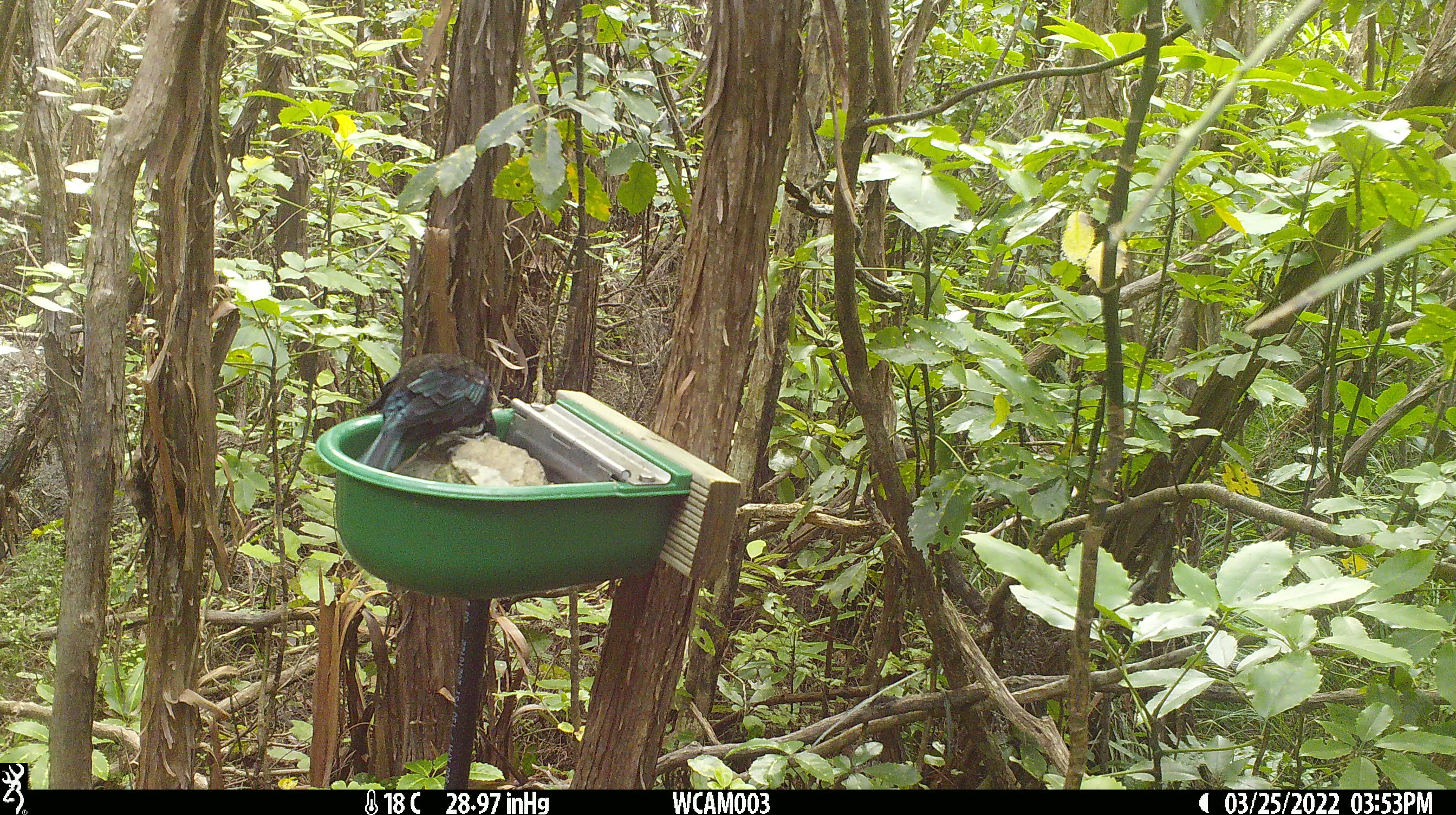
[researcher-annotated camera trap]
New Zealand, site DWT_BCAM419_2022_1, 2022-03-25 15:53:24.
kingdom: Animalia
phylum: Chordata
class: Aves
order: Passeriformes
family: Meliphagidae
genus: Prosthemadera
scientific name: Prosthemadera novaeseelandiae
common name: tui